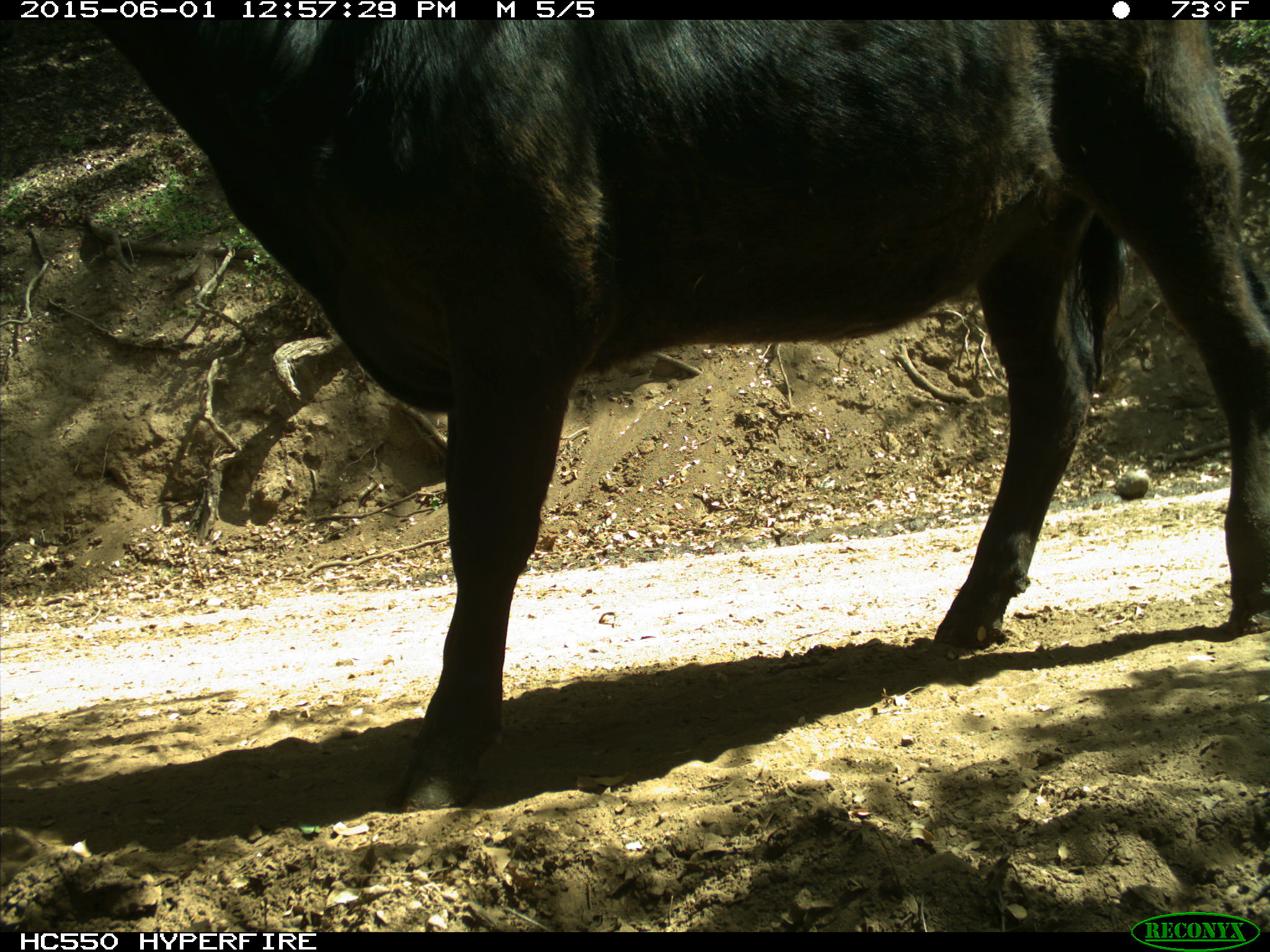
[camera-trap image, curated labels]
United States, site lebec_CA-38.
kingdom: Animalia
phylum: Chordata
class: Mammalia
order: Artiodactyla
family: Bovidae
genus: Bos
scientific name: Bos taurus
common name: domestic cow